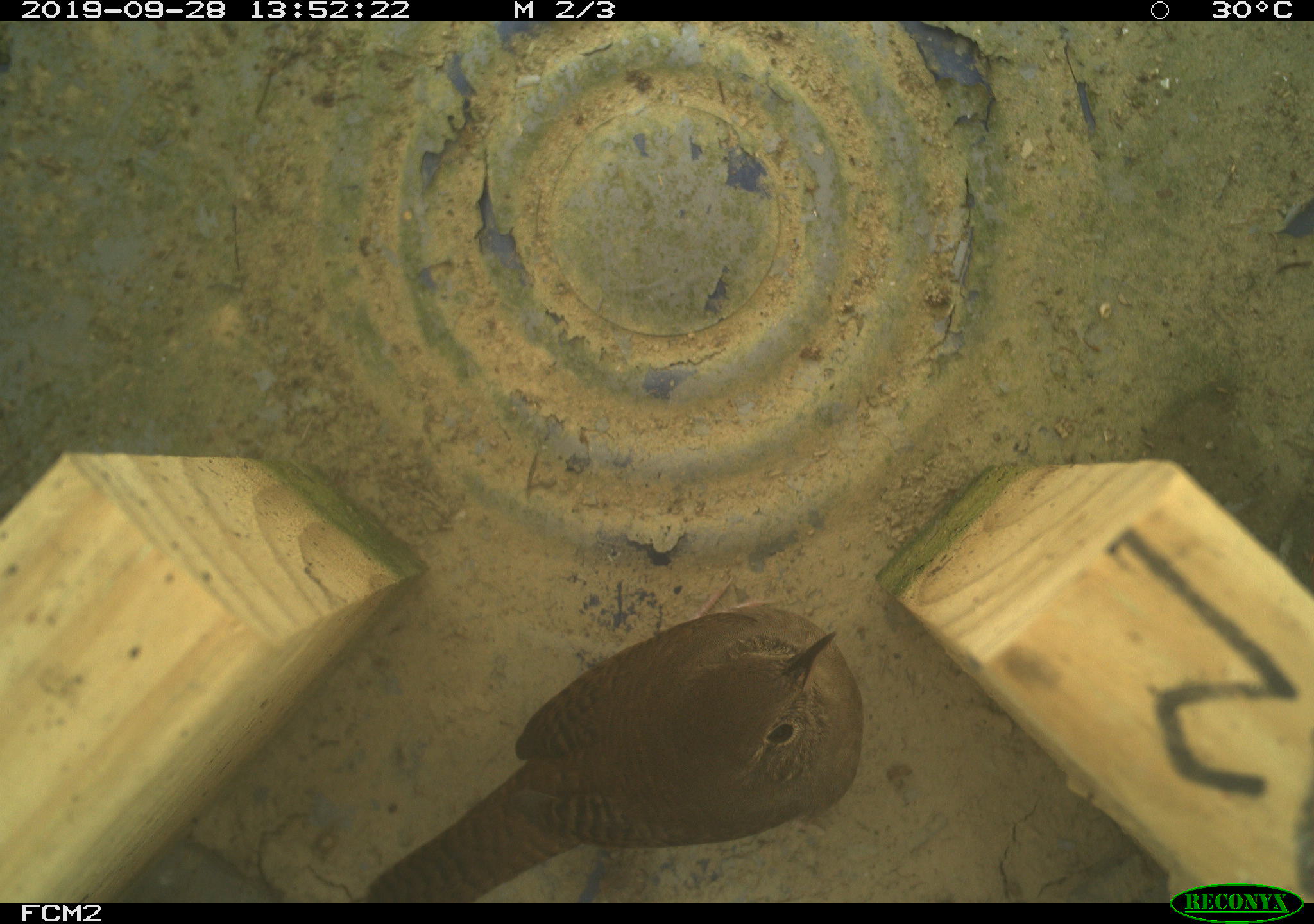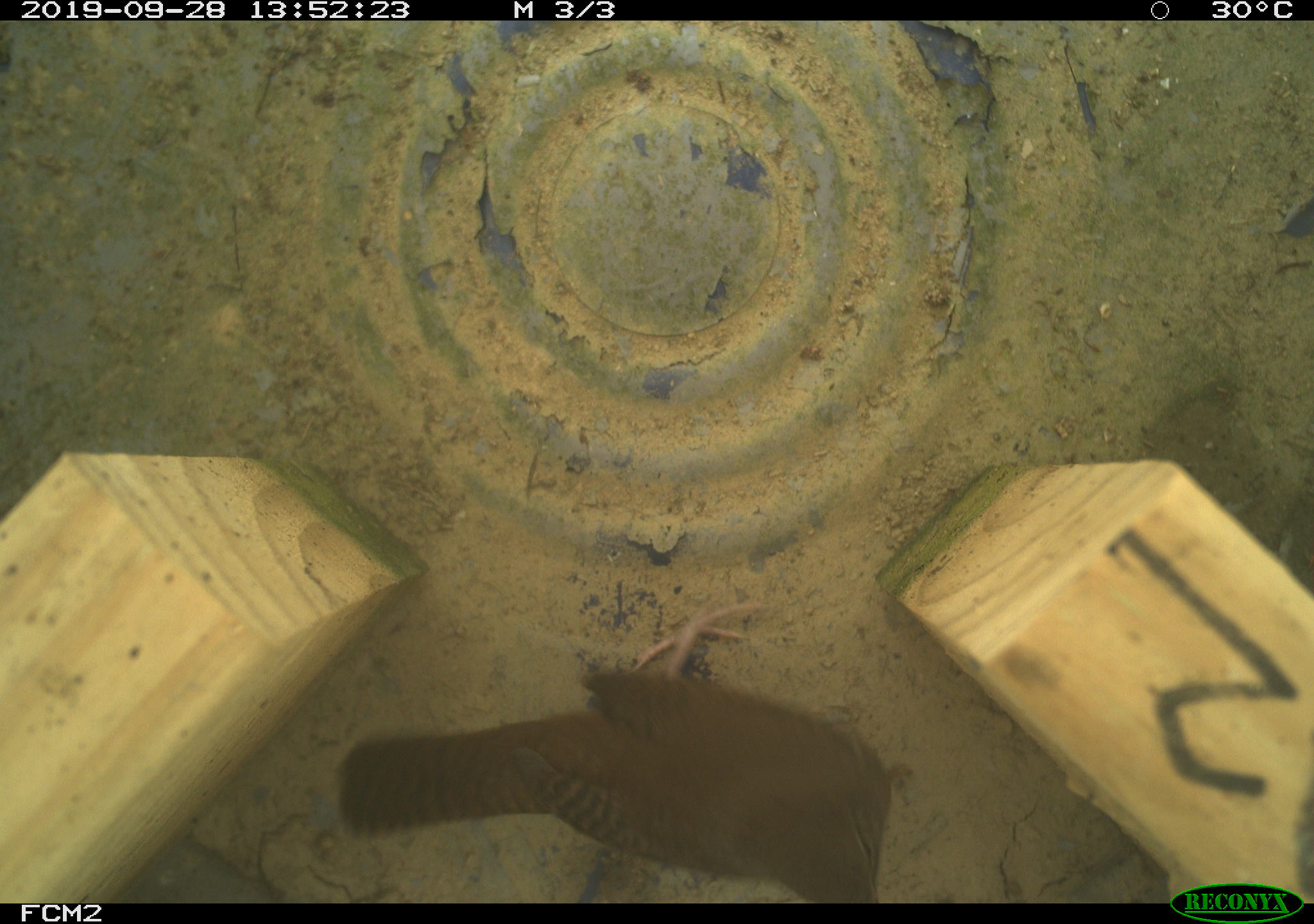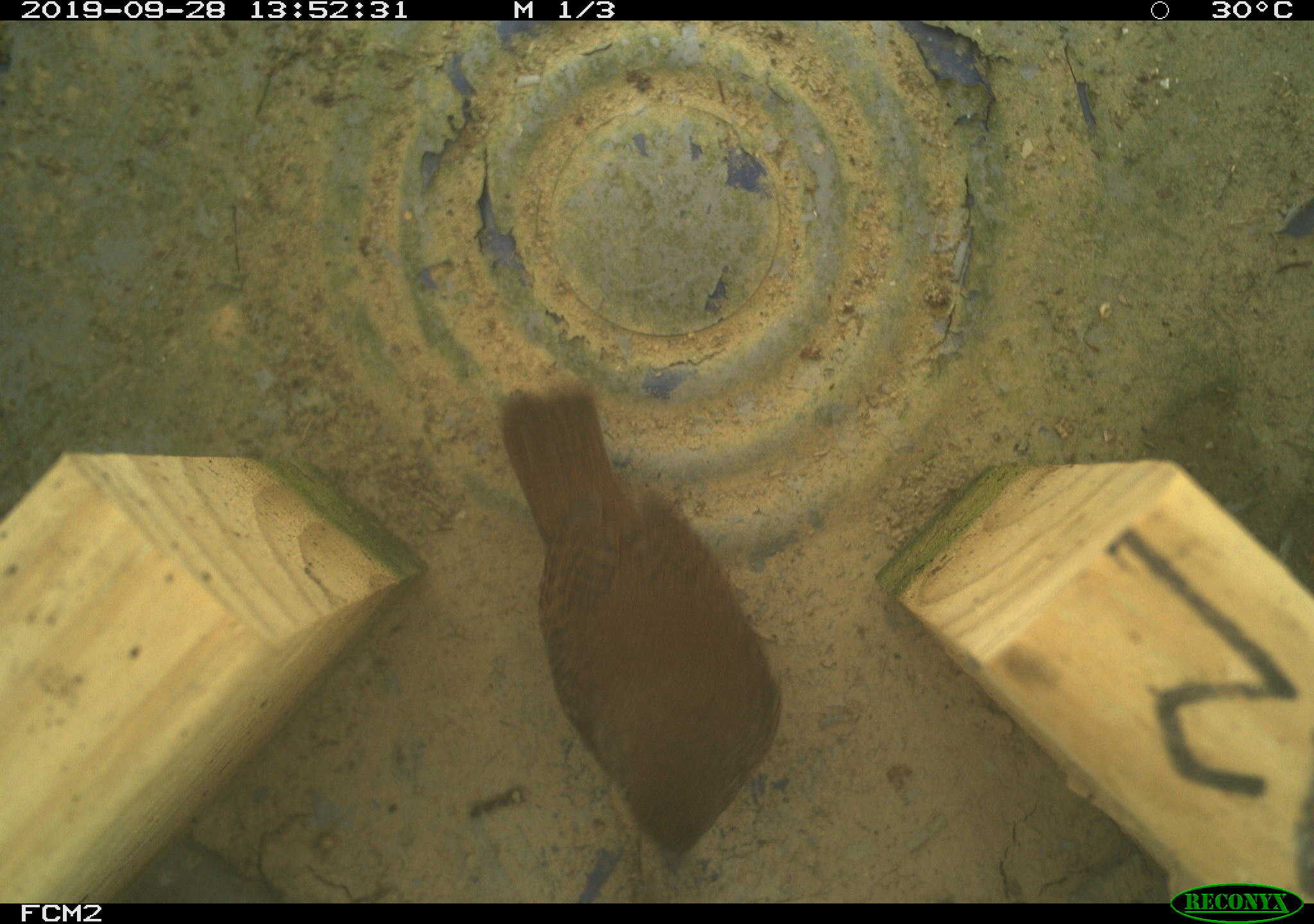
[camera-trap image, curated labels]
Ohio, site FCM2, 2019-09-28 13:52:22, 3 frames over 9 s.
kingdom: Animalia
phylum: Chordata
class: Aves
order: Passeriformes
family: Troglodytidae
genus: Troglodytes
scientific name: Troglodytes aedon aedon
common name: northern house wren